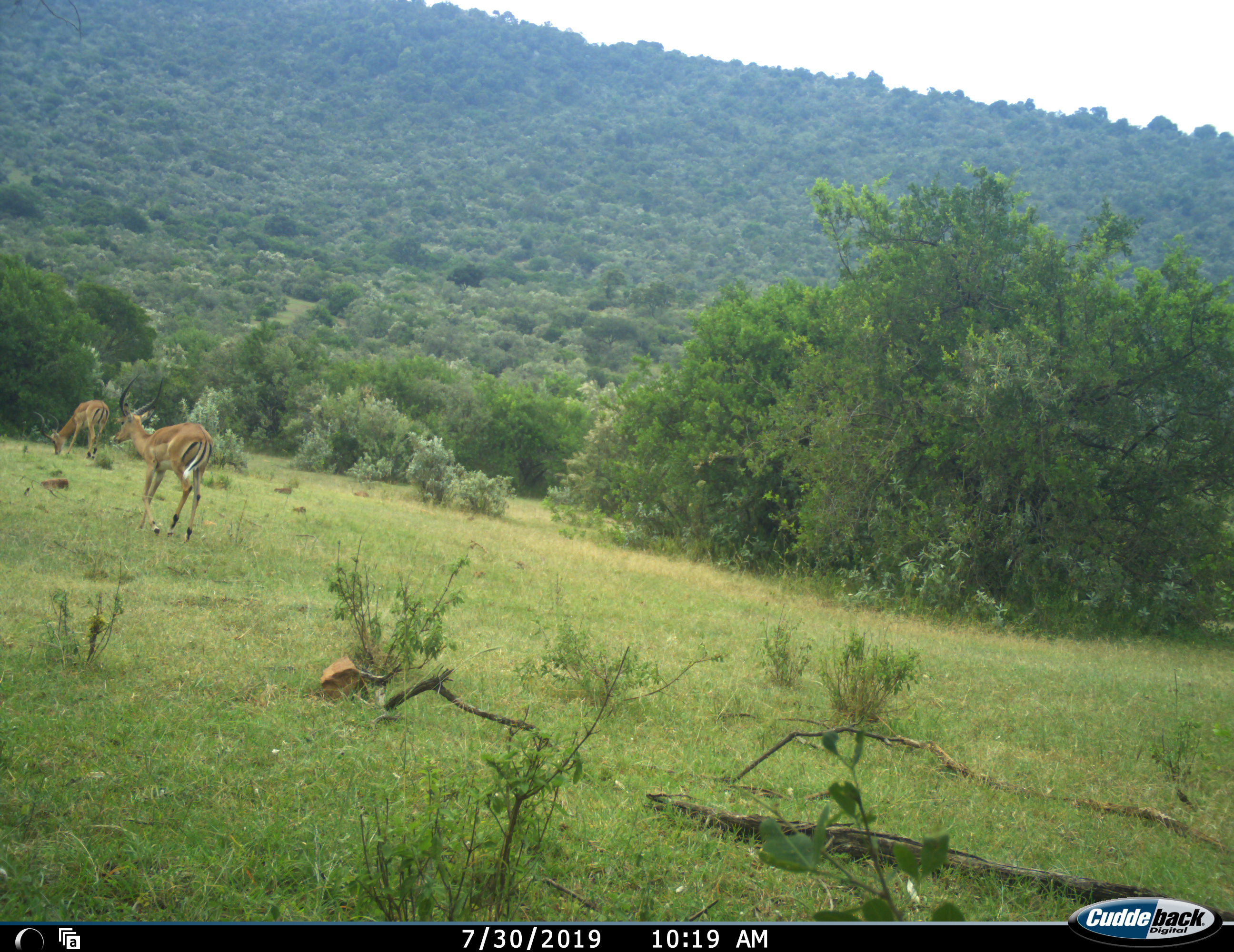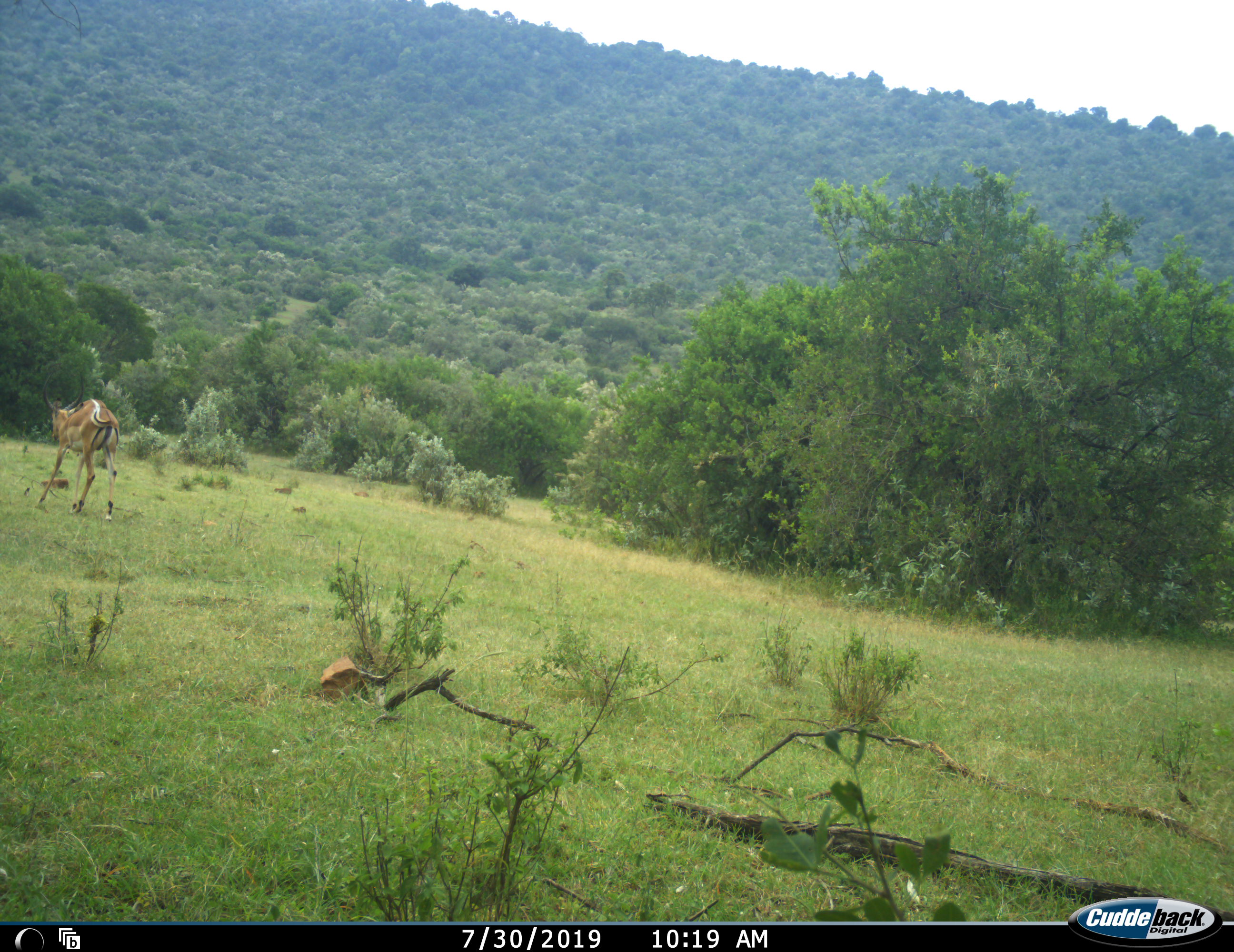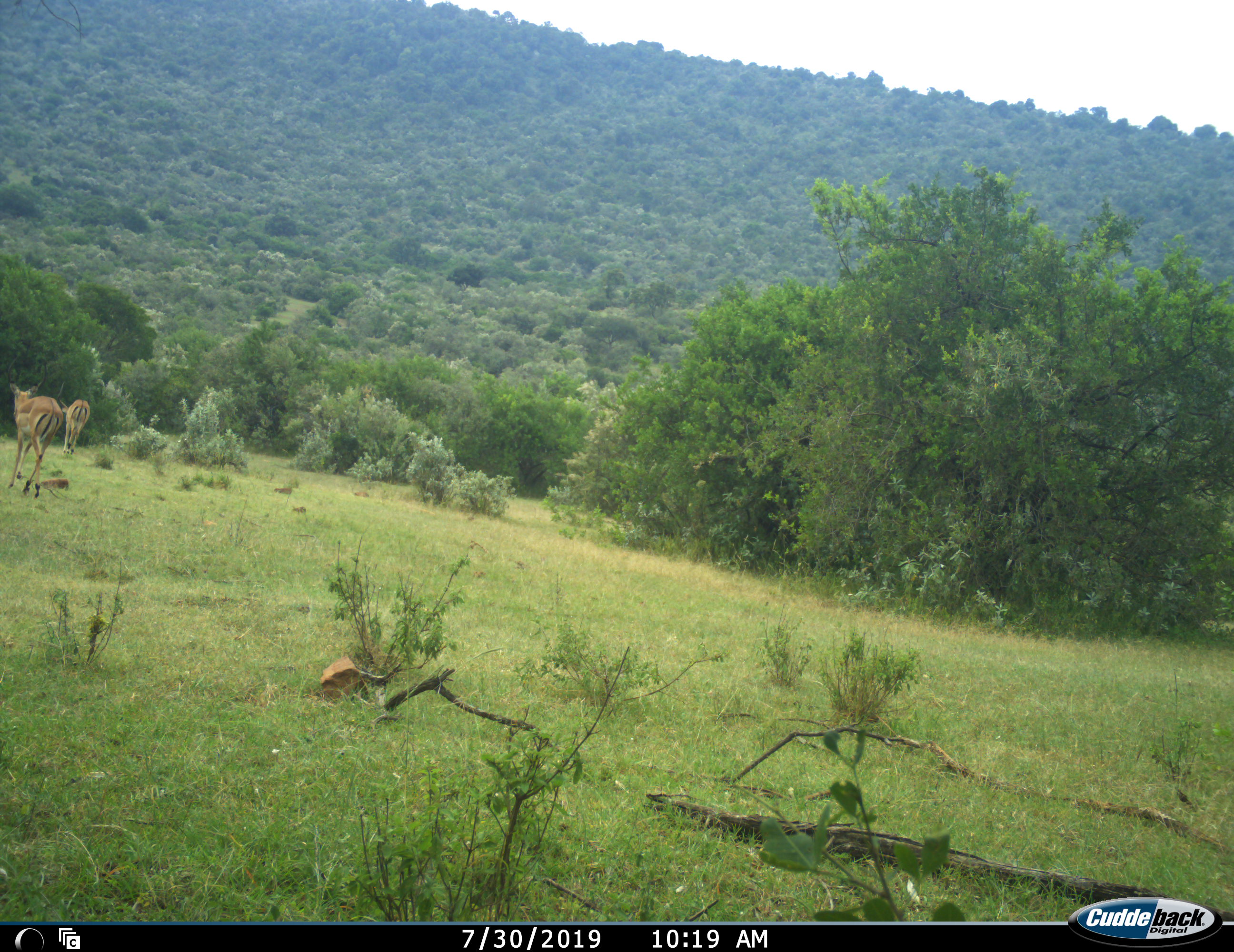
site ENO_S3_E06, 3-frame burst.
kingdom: Animalia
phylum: Chordata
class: Mammalia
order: Artiodactyla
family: Bovidae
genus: Aepyceros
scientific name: Aepyceros melampus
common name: impala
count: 2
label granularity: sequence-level